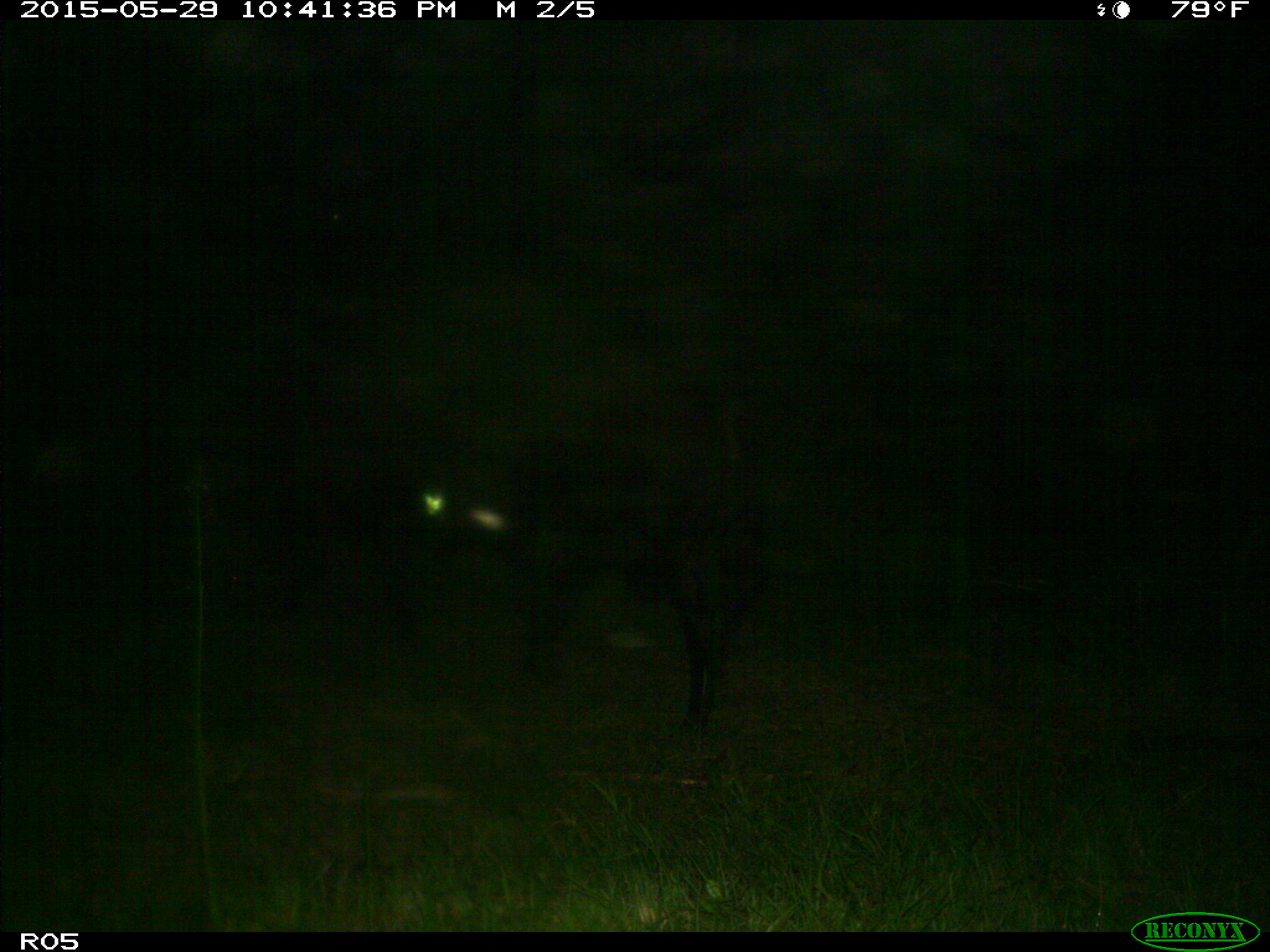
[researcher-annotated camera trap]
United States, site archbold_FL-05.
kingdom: Animalia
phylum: Chordata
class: Mammalia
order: Artiodactyla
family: Bovidae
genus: Bos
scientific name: Bos taurus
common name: domestic cow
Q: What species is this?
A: Bos taurus (domestic cow).